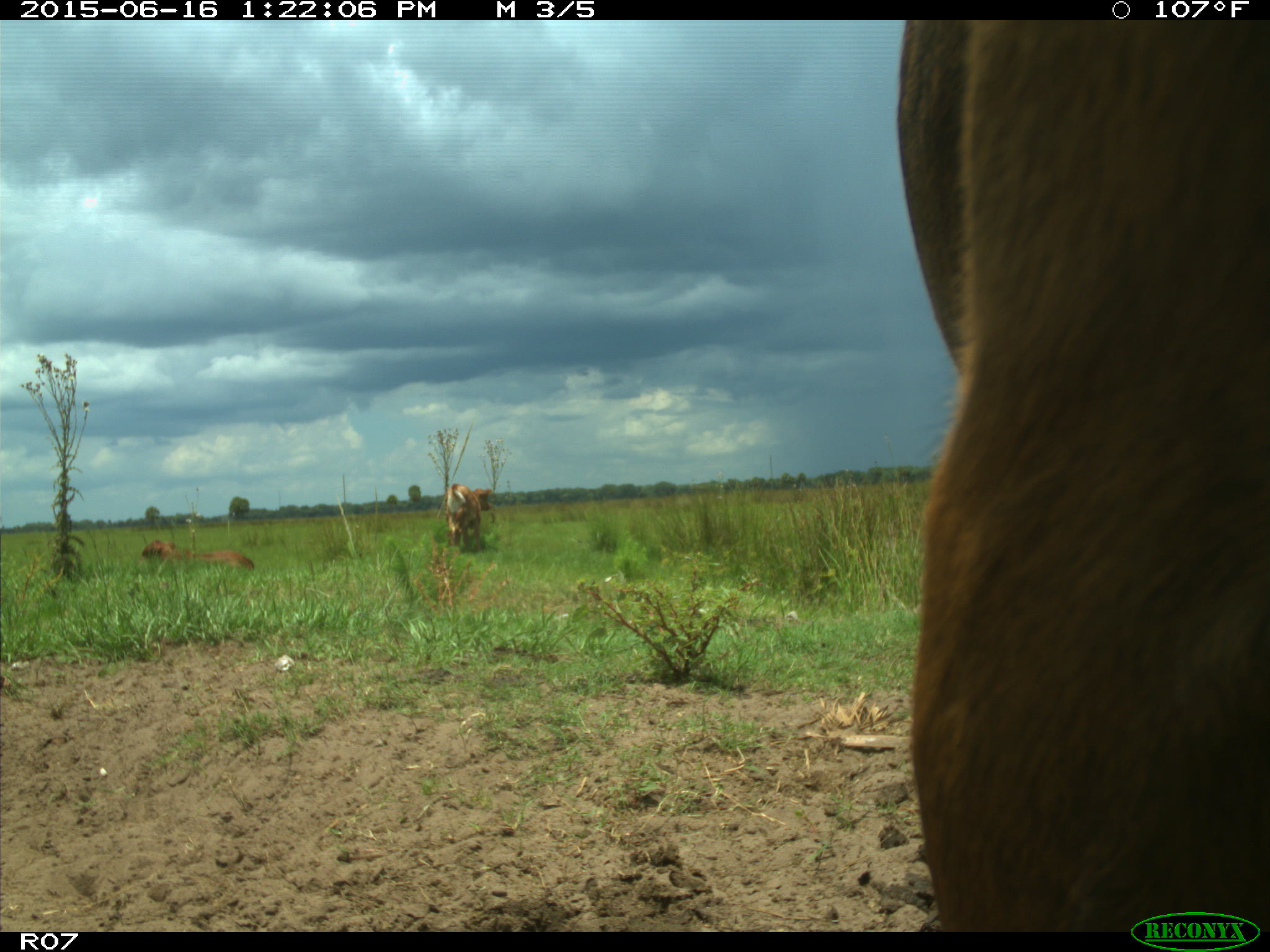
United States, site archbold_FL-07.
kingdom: Animalia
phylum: Chordata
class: Mammalia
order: Artiodactyla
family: Bovidae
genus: Bos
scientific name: Bos taurus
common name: domestic cow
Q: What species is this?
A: Bos taurus (domestic cow).